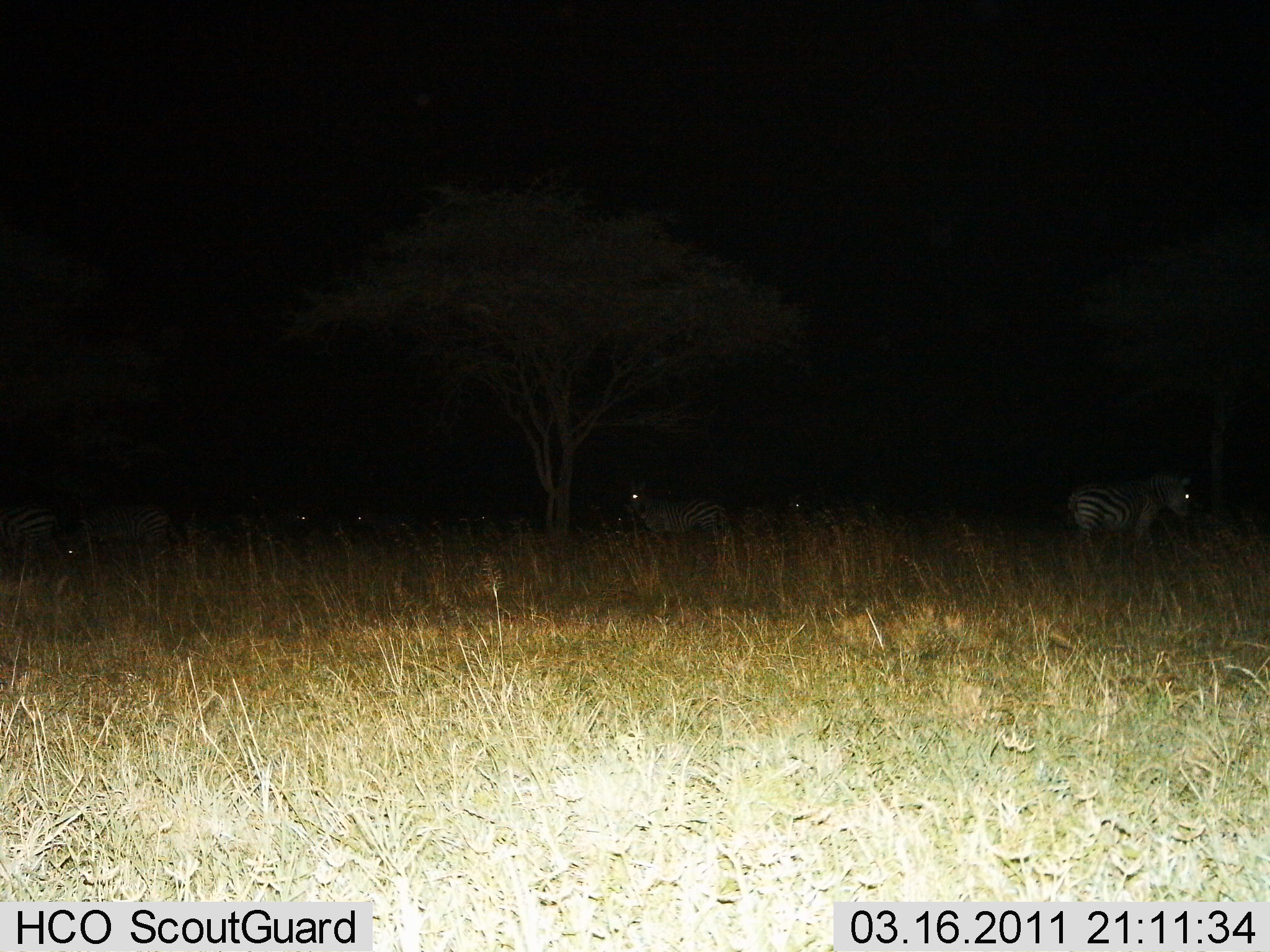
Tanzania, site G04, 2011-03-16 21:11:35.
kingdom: Animalia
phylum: Chordata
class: Mammalia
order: Perissodactyla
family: Equidae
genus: Equus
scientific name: Equus quagga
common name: plains zebra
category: zebra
Zebra (plains zebra) (Equus quagga), count 6. Behavior (volunteer vote fractions): standing 93%, resting 0%, moving 7%, interacting 0%. Young present (vote fraction): 0%. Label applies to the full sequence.